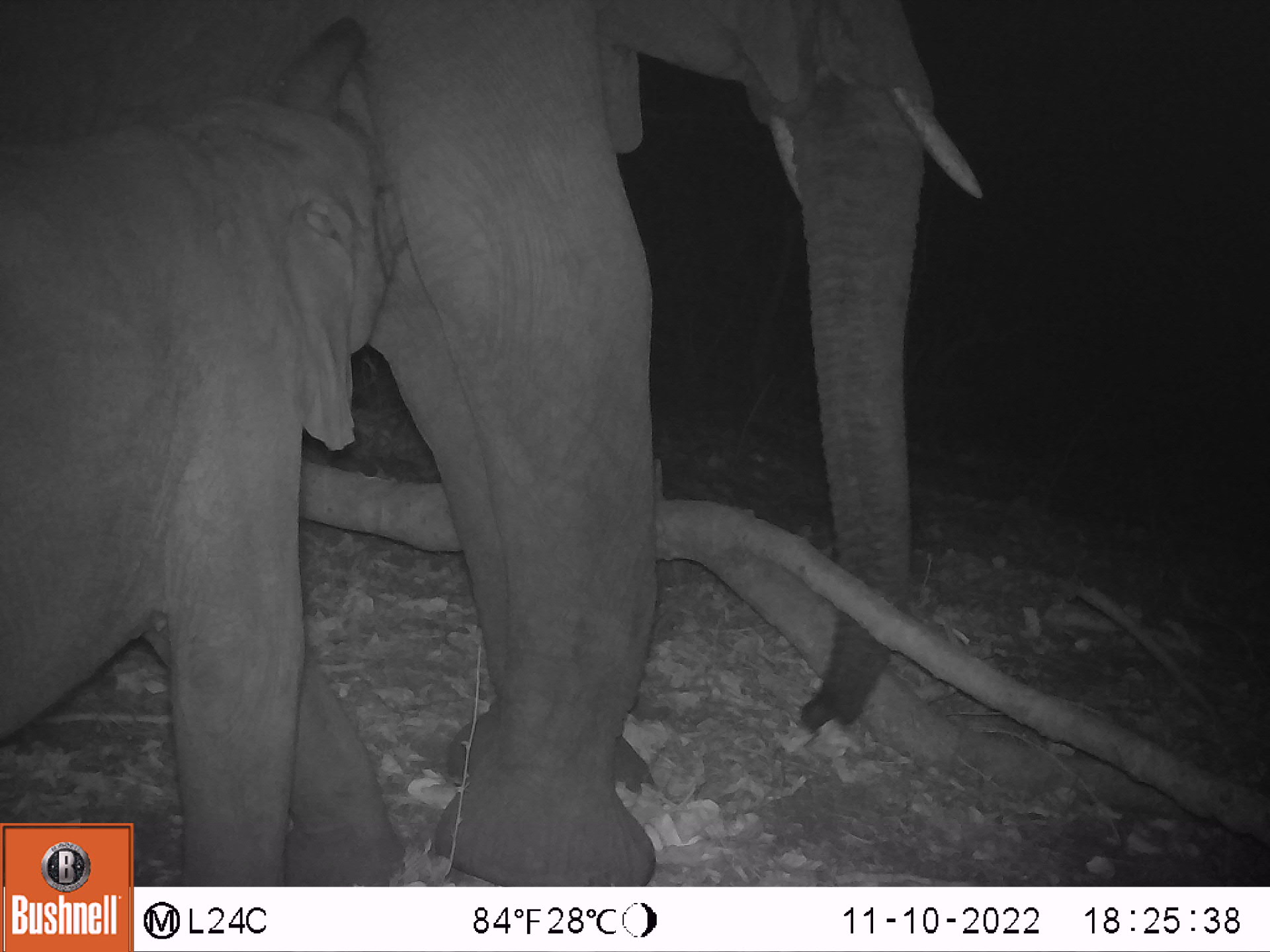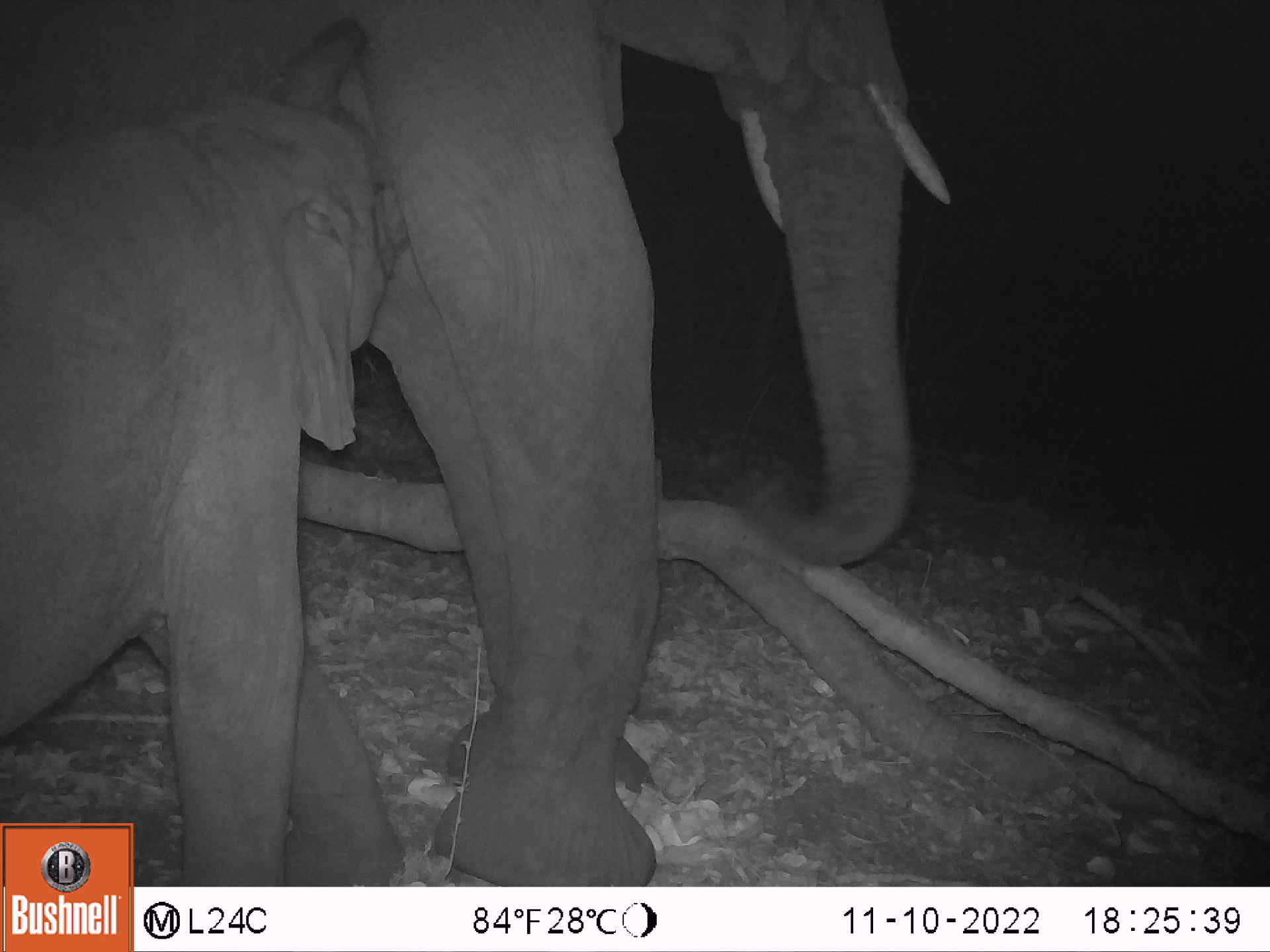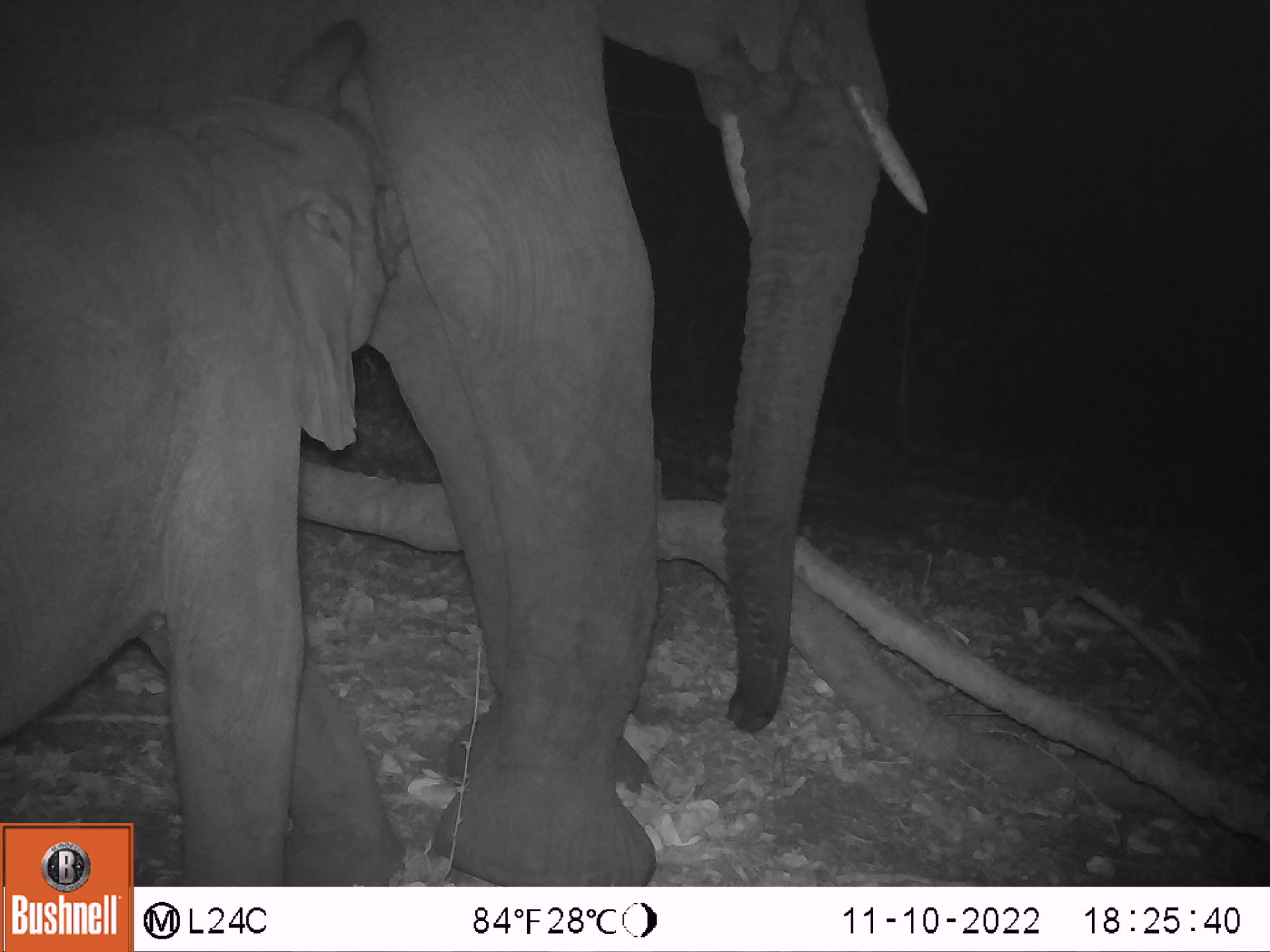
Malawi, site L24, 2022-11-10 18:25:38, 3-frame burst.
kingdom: Animalia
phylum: Chordata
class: Mammalia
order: Proboscidea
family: Elephantidae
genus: Loxodonta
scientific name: Loxodonta africana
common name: african savanna elephant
African savanna elephant (Loxodonta africana), count 2.